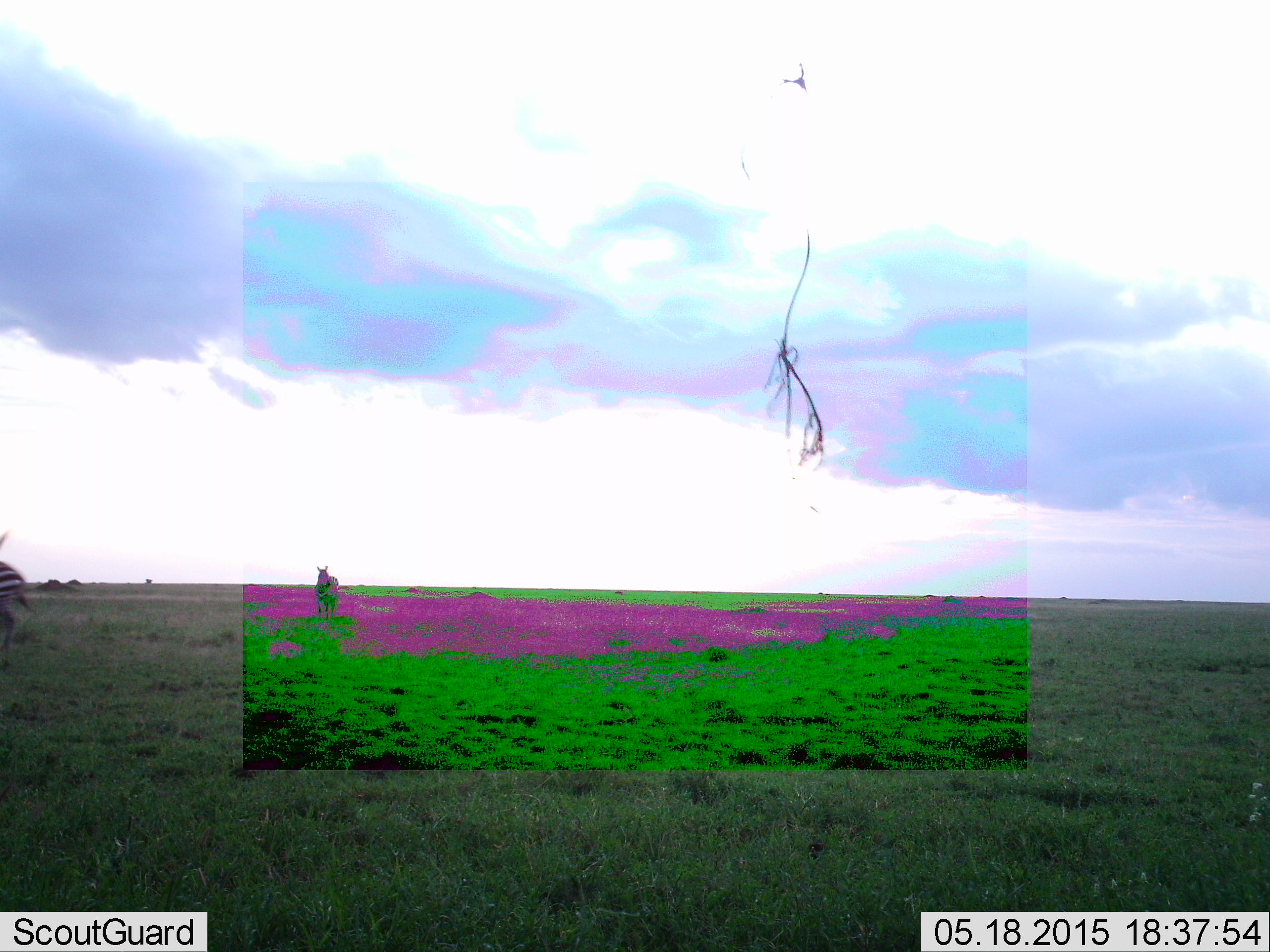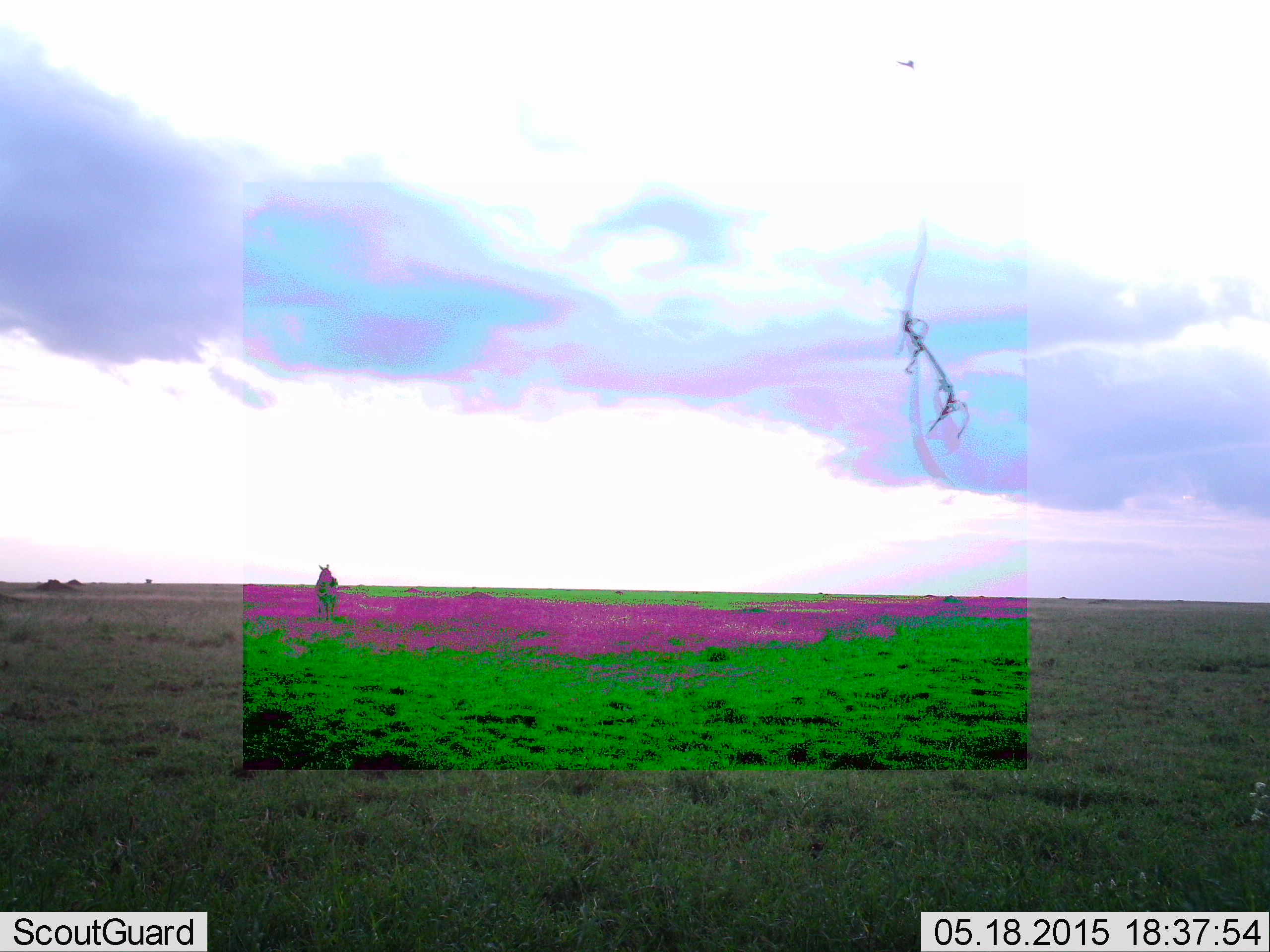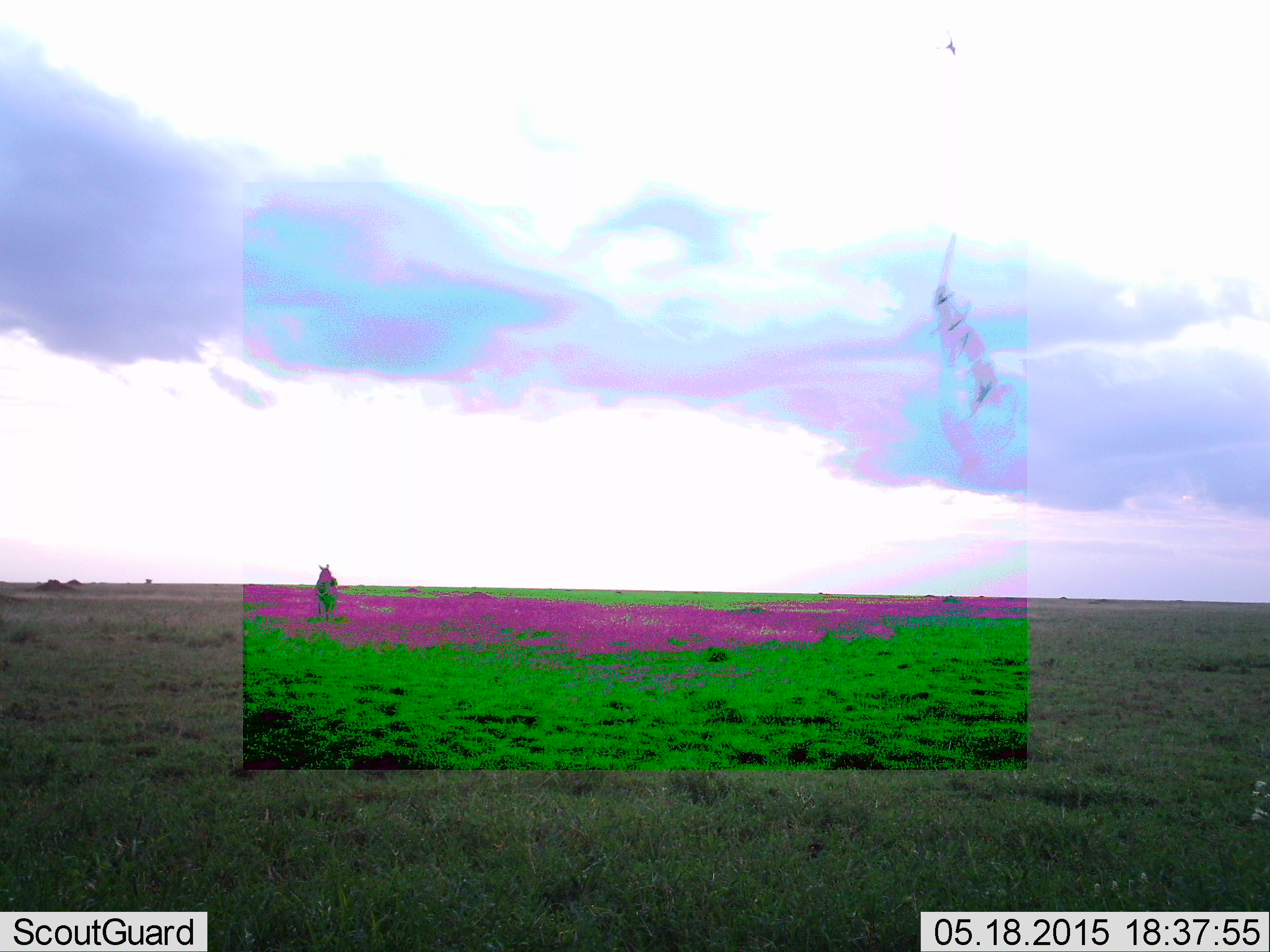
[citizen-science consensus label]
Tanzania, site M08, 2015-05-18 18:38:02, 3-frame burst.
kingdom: Animalia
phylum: Chordata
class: Mammalia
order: Perissodactyla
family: Equidae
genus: Equus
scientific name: Equus quagga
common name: plains zebra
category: zebra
Zebra (plains zebra) (Equus quagga), count 2. Behavior (volunteer vote fractions): standing 70%, resting 0%, moving 90%, interacting 0%. Young present (vote fraction): 0%. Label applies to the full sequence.